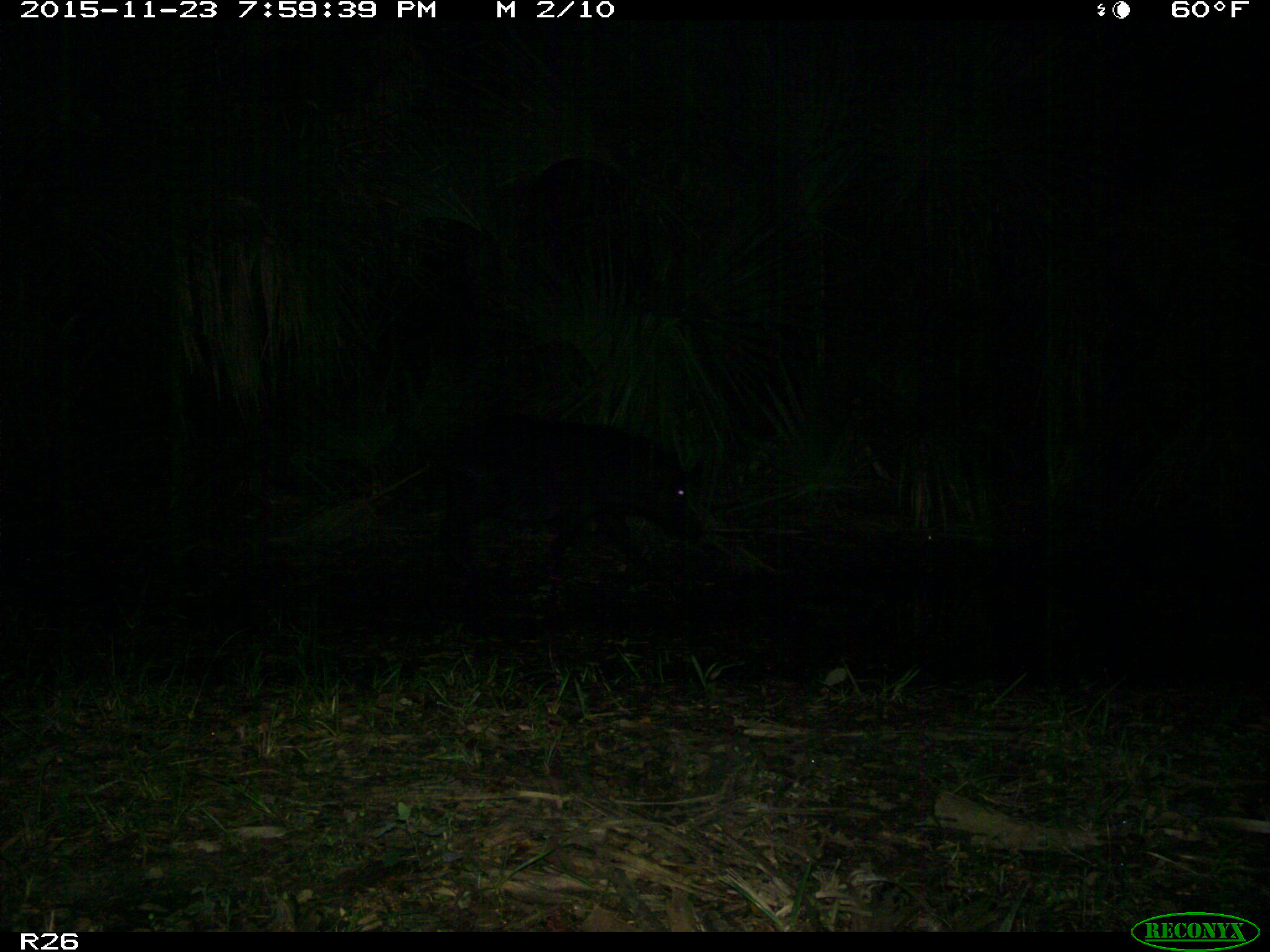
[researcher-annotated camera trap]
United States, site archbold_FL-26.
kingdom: Animalia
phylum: Chordata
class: Mammalia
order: Artiodactyla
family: Suidae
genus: Sus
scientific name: Sus scrofa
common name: wild boar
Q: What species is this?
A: Sus scrofa (wild boar).